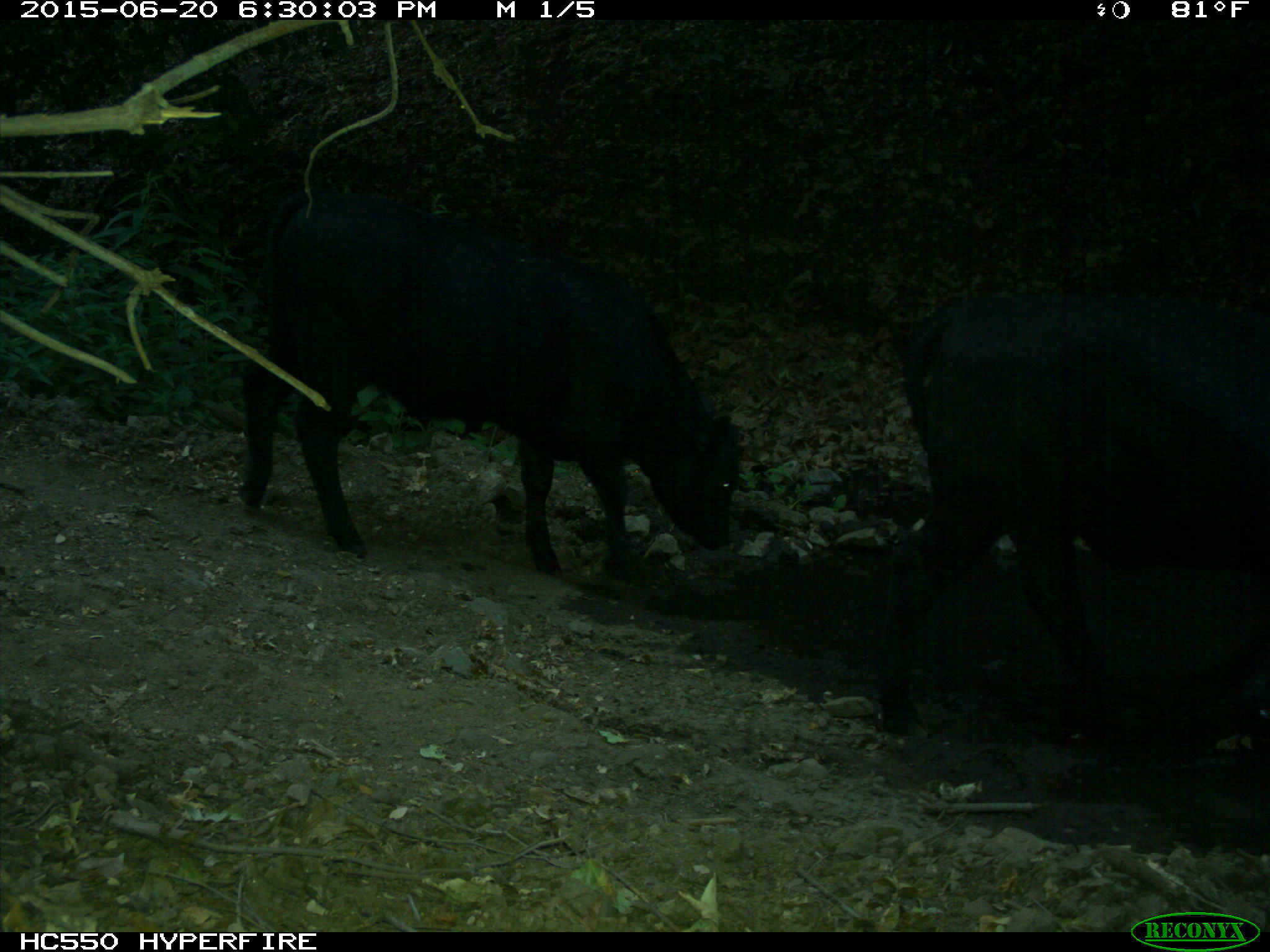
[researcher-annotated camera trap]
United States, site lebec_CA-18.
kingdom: Animalia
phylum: Chordata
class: Mammalia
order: Artiodactyla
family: Bovidae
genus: Bos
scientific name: Bos taurus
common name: domestic cow